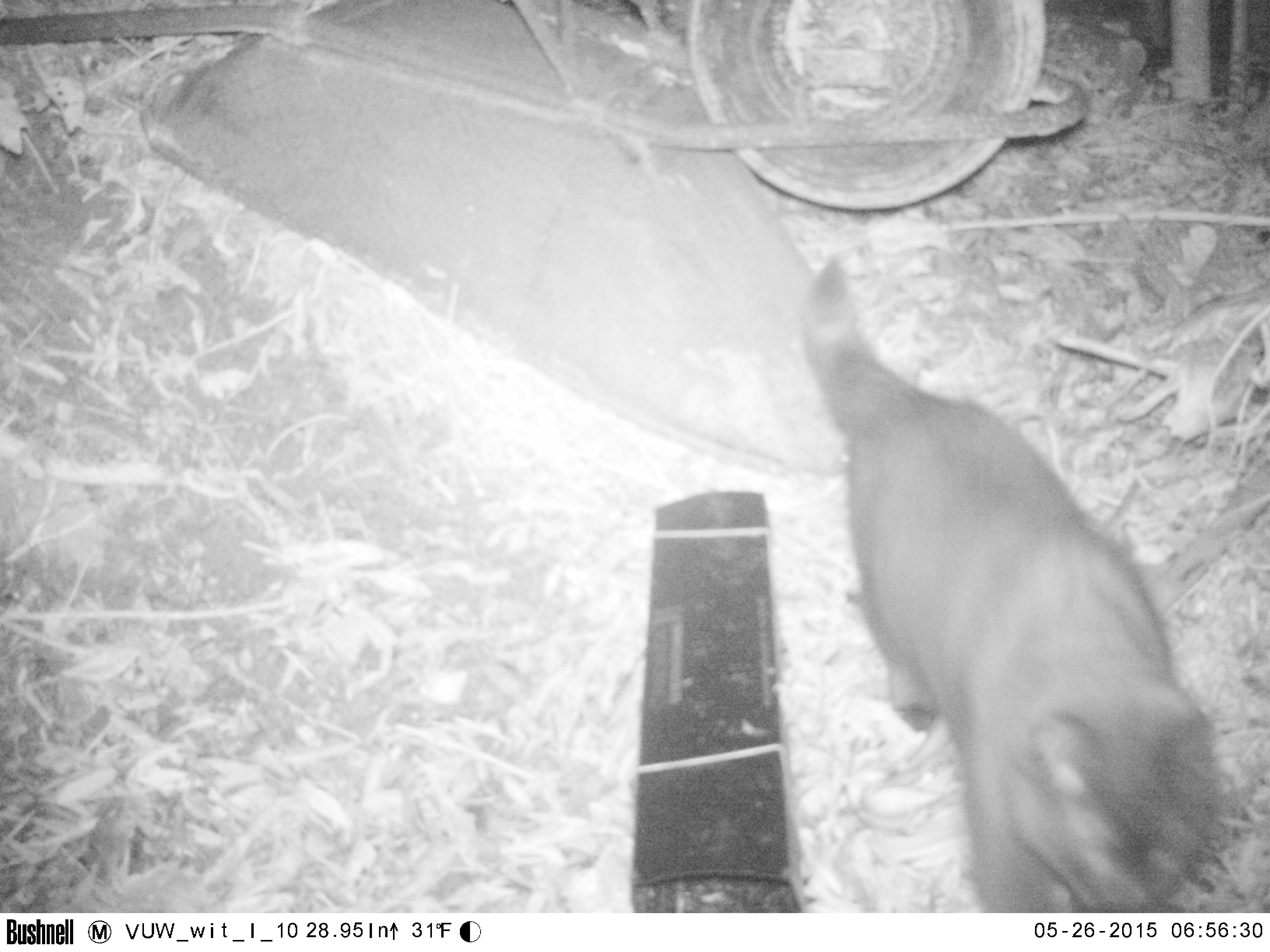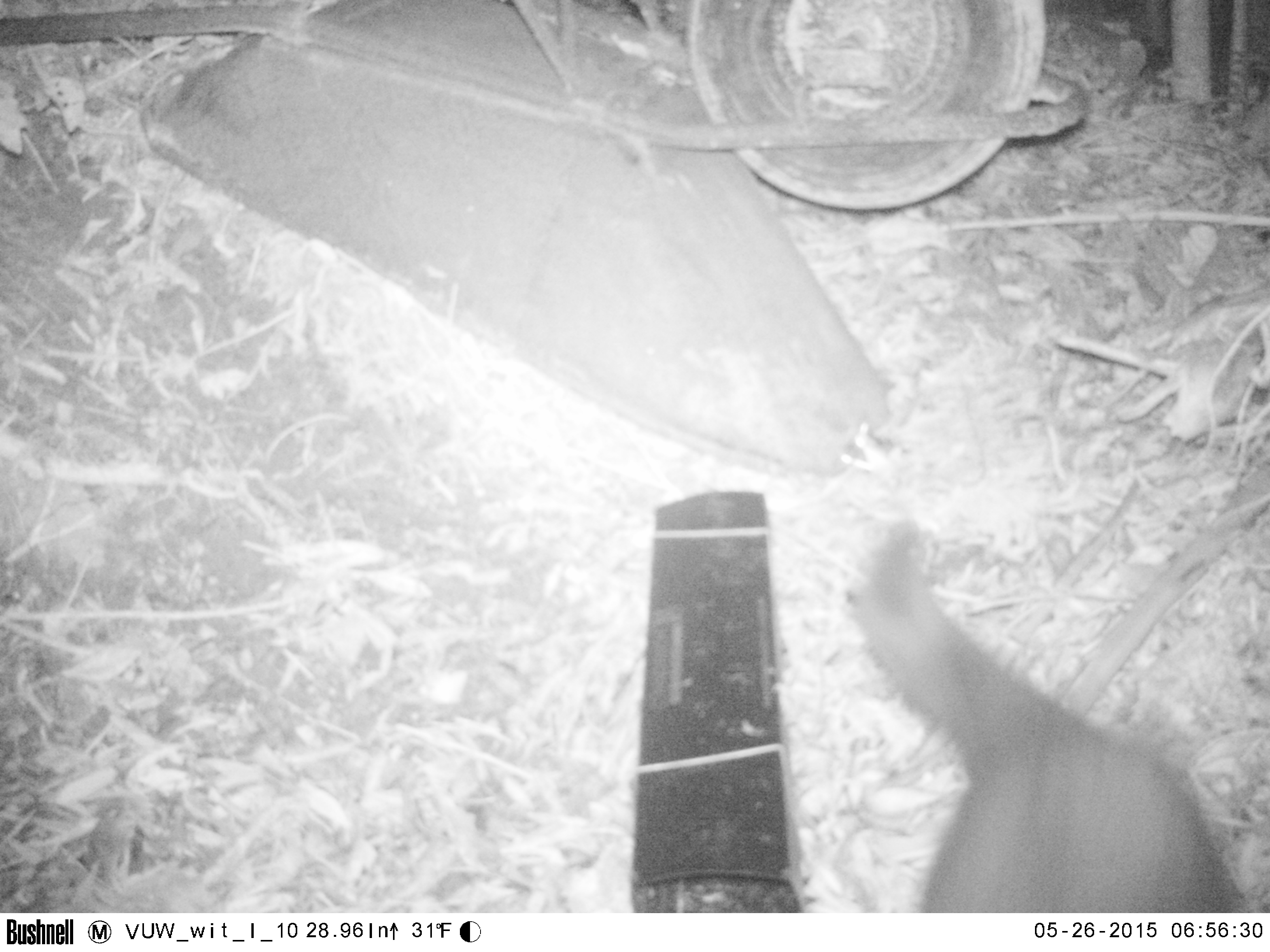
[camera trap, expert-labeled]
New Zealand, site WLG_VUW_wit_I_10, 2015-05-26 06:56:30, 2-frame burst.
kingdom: Animalia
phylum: Chordata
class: Mammalia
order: Carnivora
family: Felidae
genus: Felis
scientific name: Felis catus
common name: domestic cat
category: cat